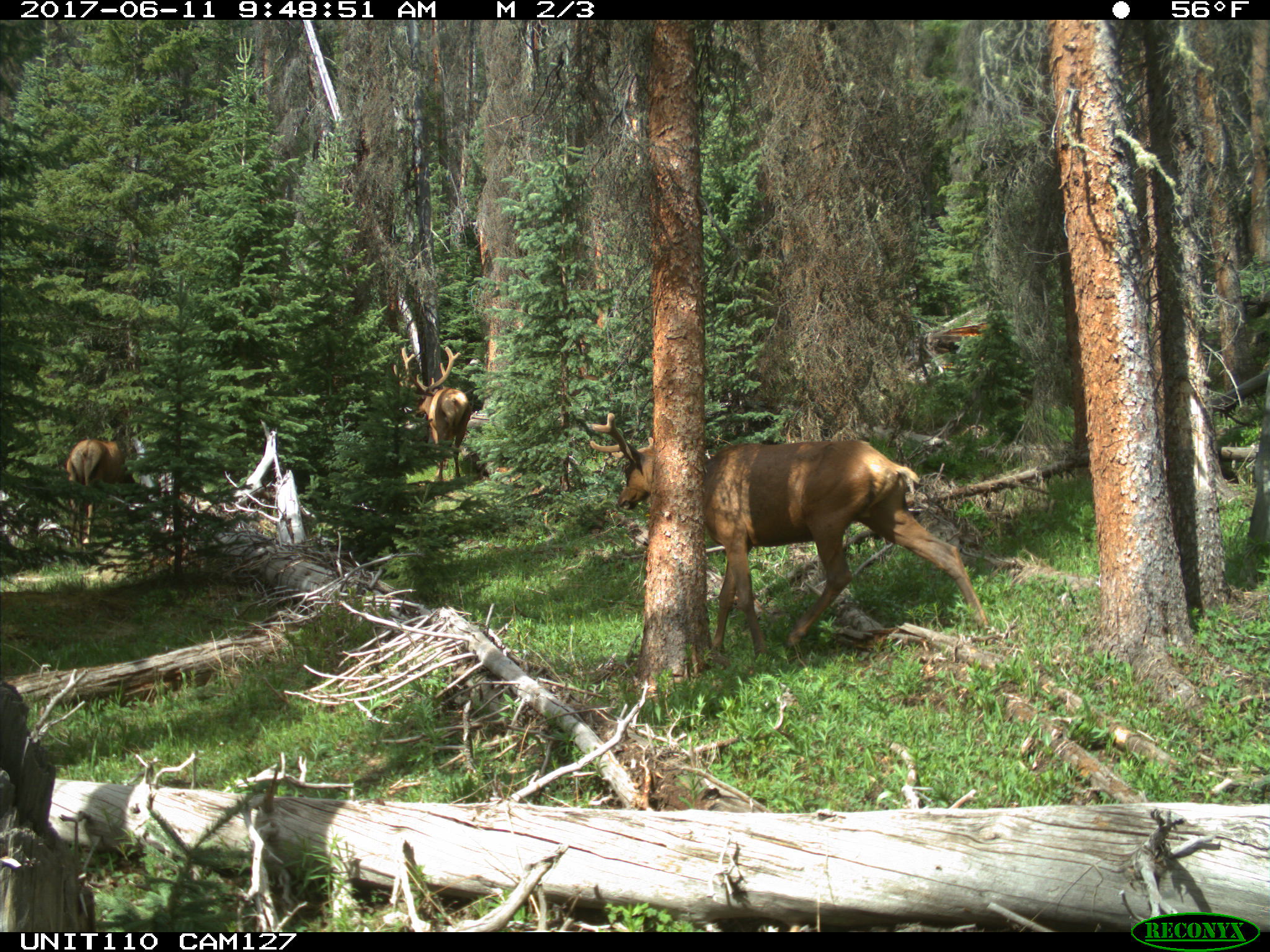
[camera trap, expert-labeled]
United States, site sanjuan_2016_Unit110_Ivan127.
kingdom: Animalia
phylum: Chordata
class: Mammalia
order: Artiodactyla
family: Cervidae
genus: Cervus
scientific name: Cervus elaphus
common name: red deer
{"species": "Cervus elaphus (red deer)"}